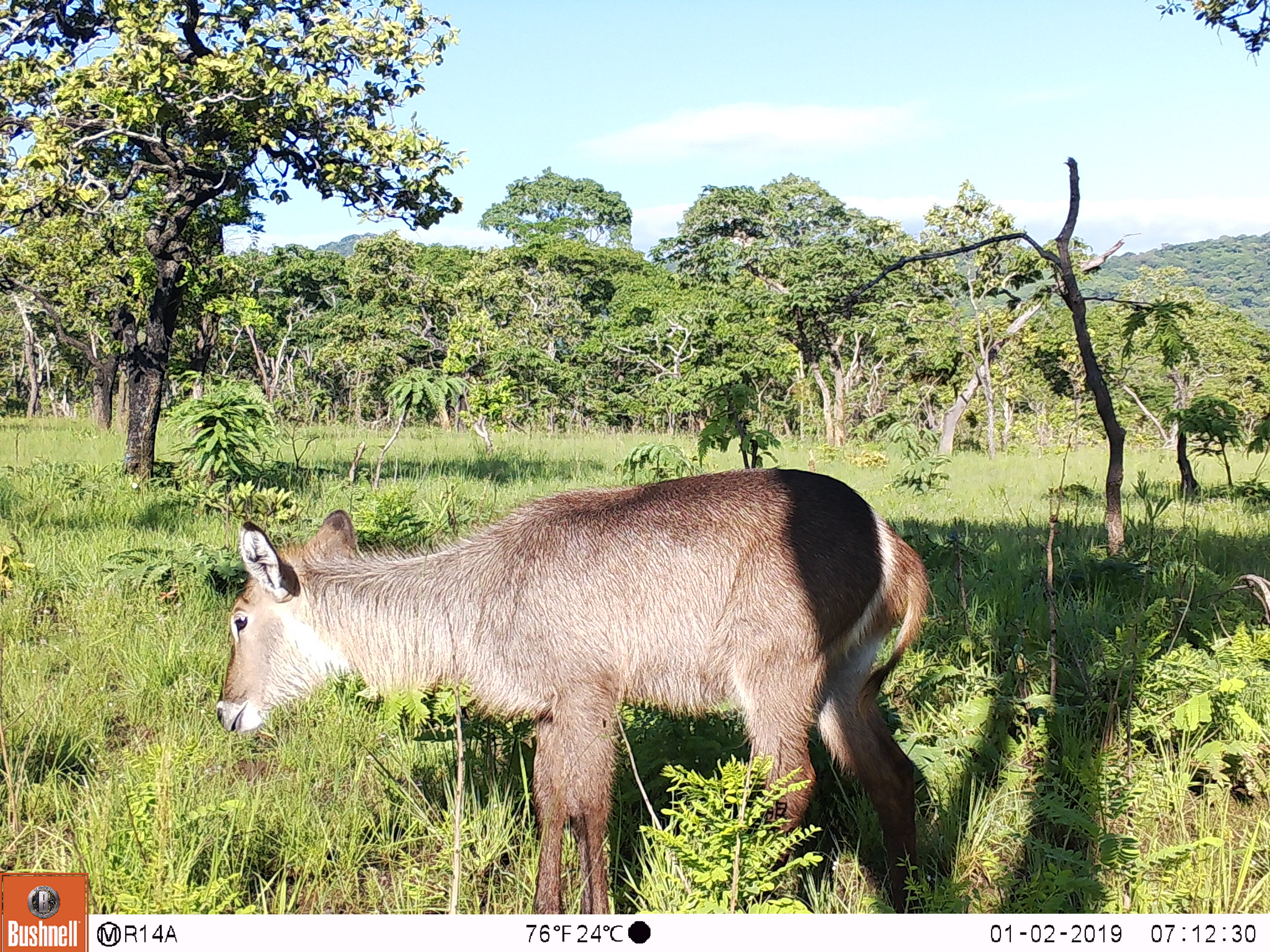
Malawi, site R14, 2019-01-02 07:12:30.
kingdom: Animalia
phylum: Chordata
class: Mammalia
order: Artiodactyla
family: Bovidae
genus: Kobus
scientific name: Kobus ellipsiprymnus ellipsiprymnus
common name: common waterbuck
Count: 1.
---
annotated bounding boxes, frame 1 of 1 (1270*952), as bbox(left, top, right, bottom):
common waterbuck: bbox(211, 464, 939, 910)